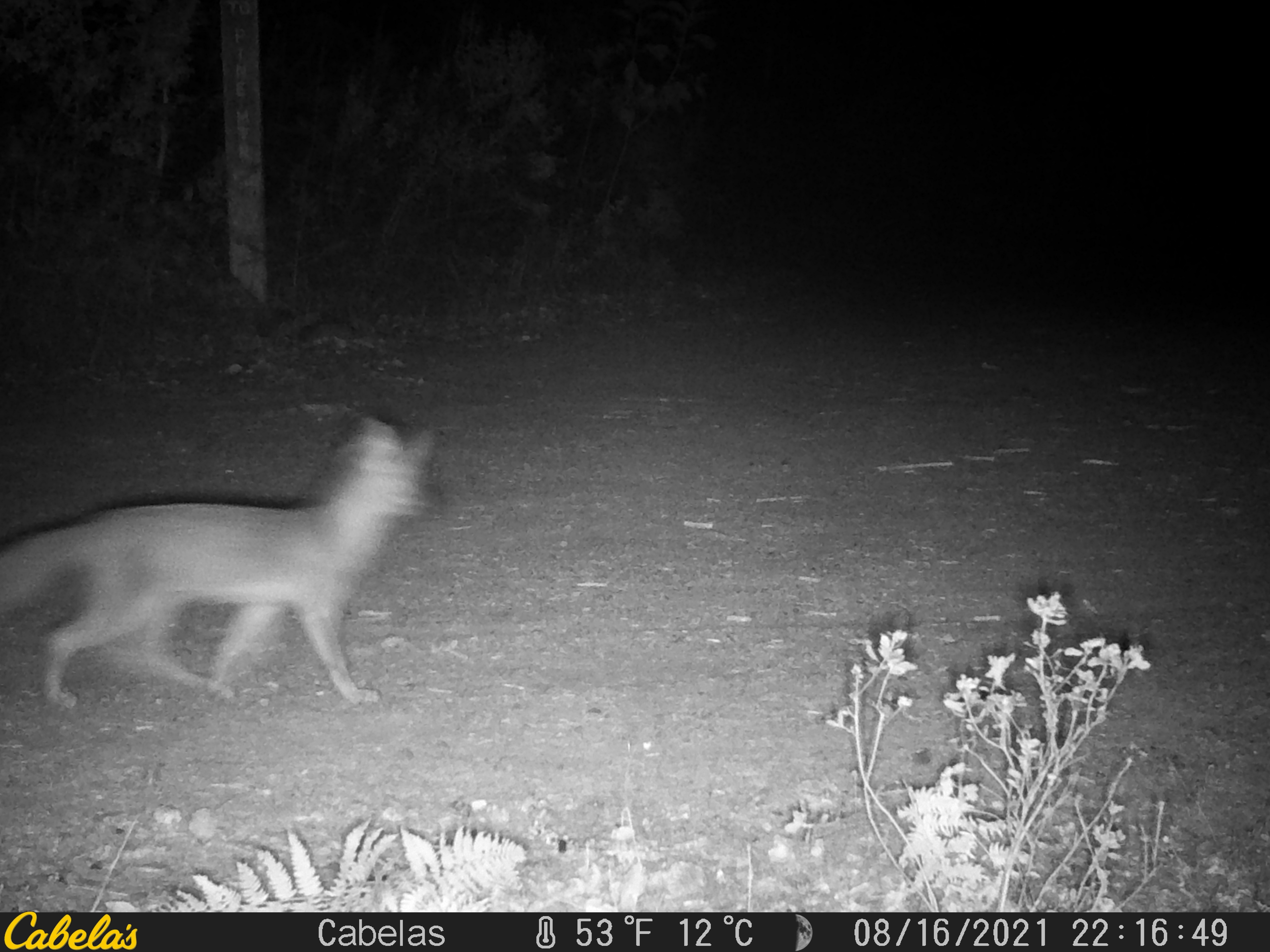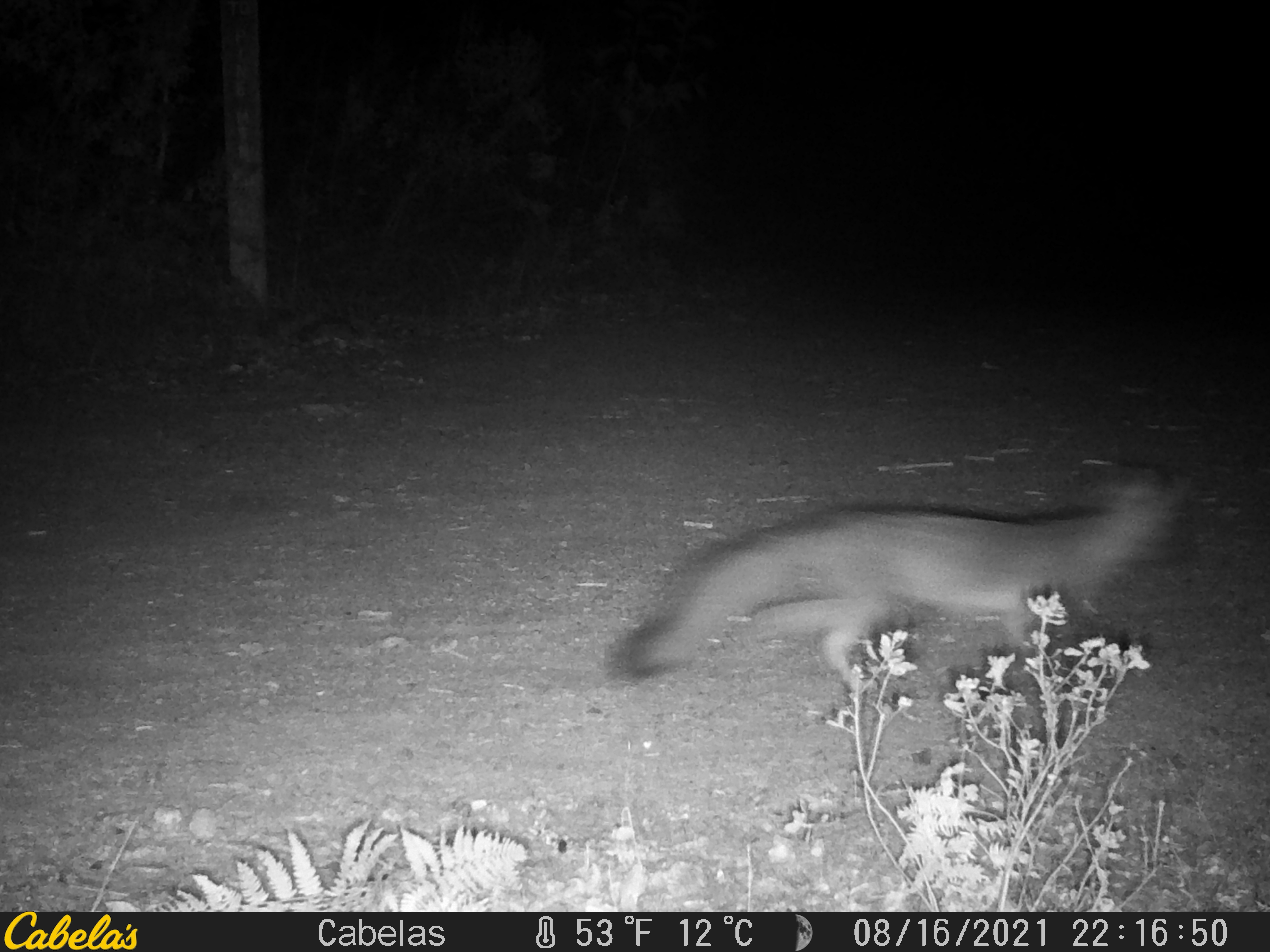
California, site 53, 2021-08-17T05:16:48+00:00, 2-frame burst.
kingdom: Animalia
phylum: Chordata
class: Mammalia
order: Carnivora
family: Canidae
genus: Urocyon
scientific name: Urocyon cinereoargenteus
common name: gray fox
Gray fox (Urocyon cinereoargenteus).